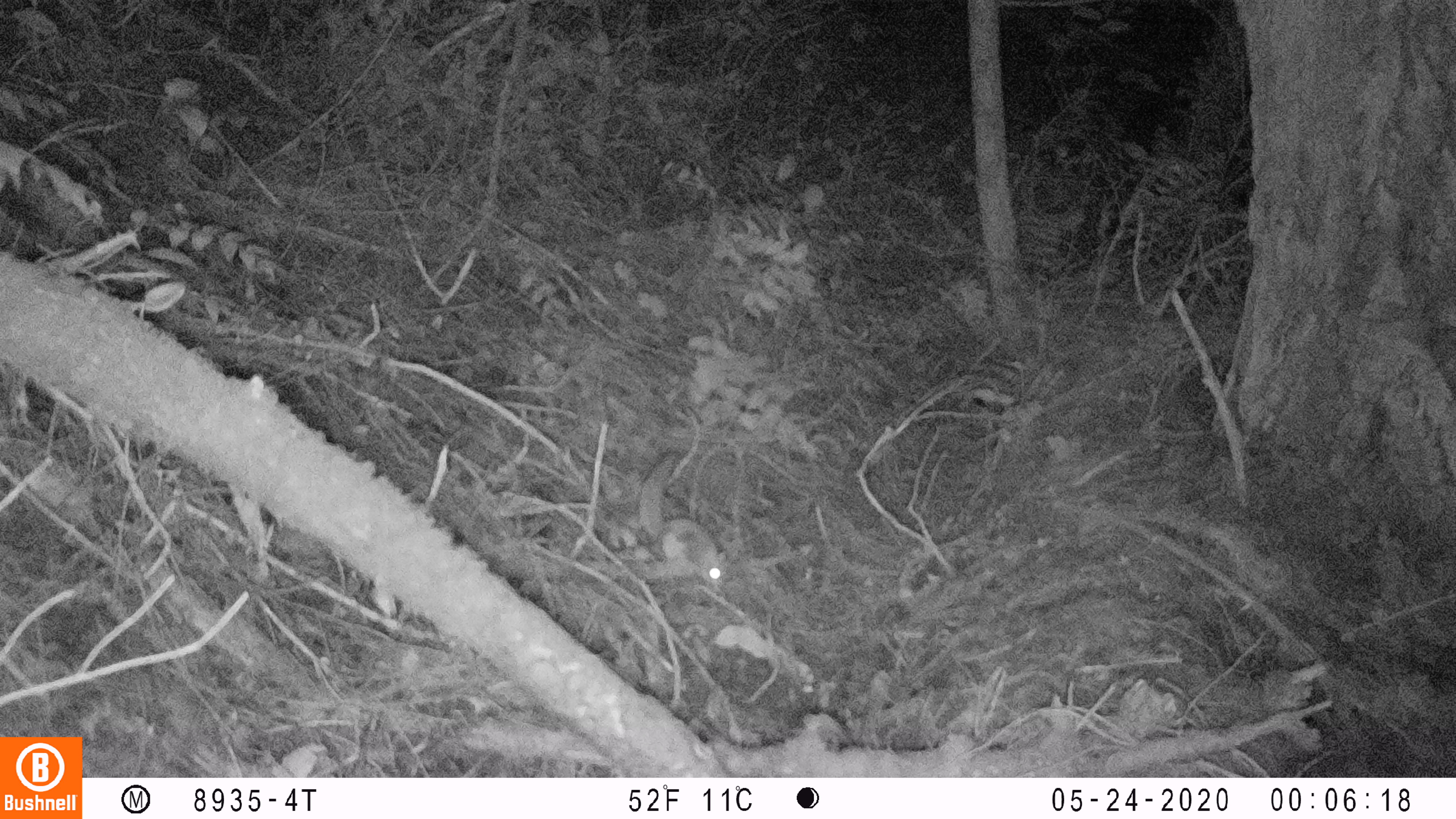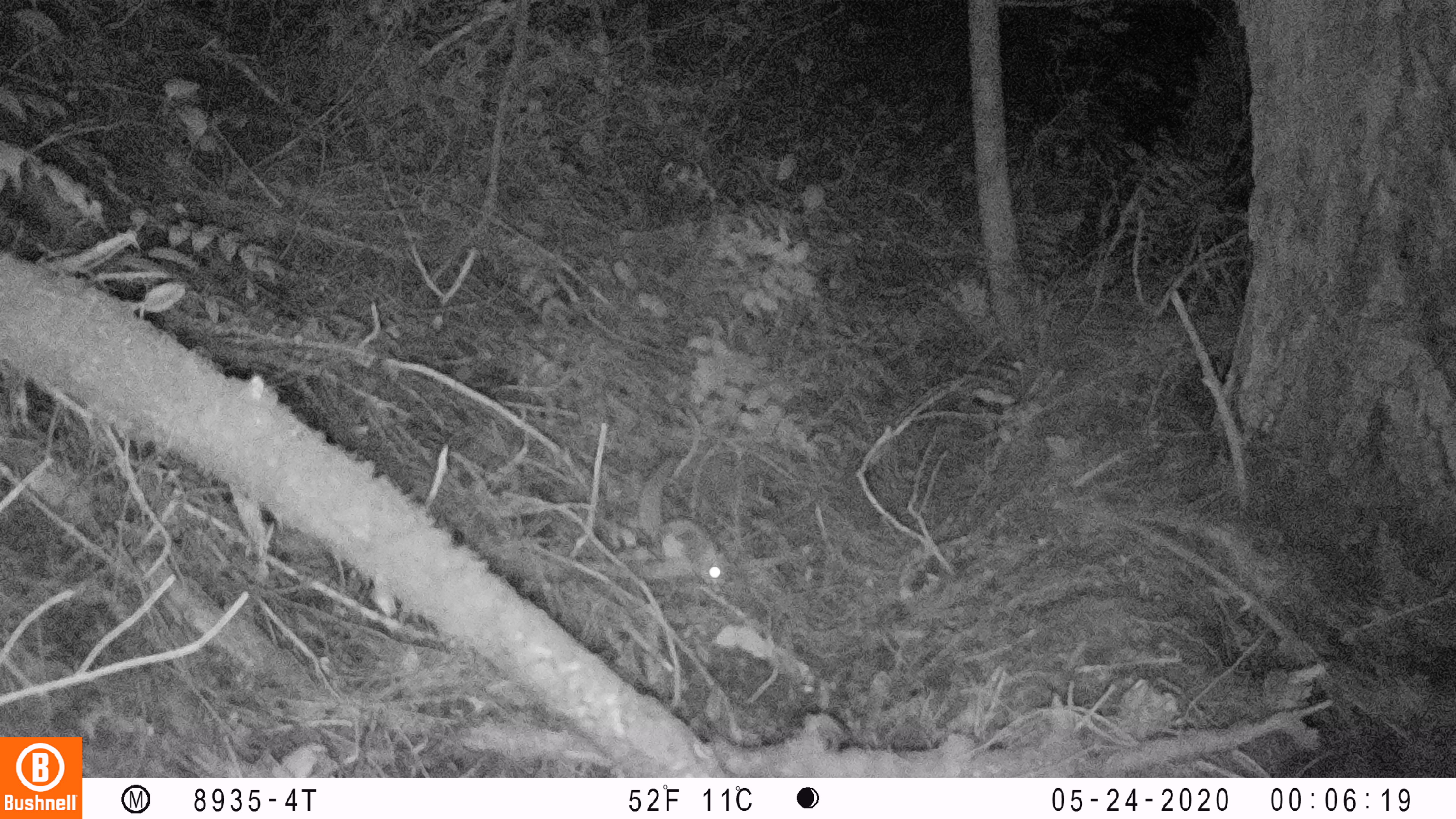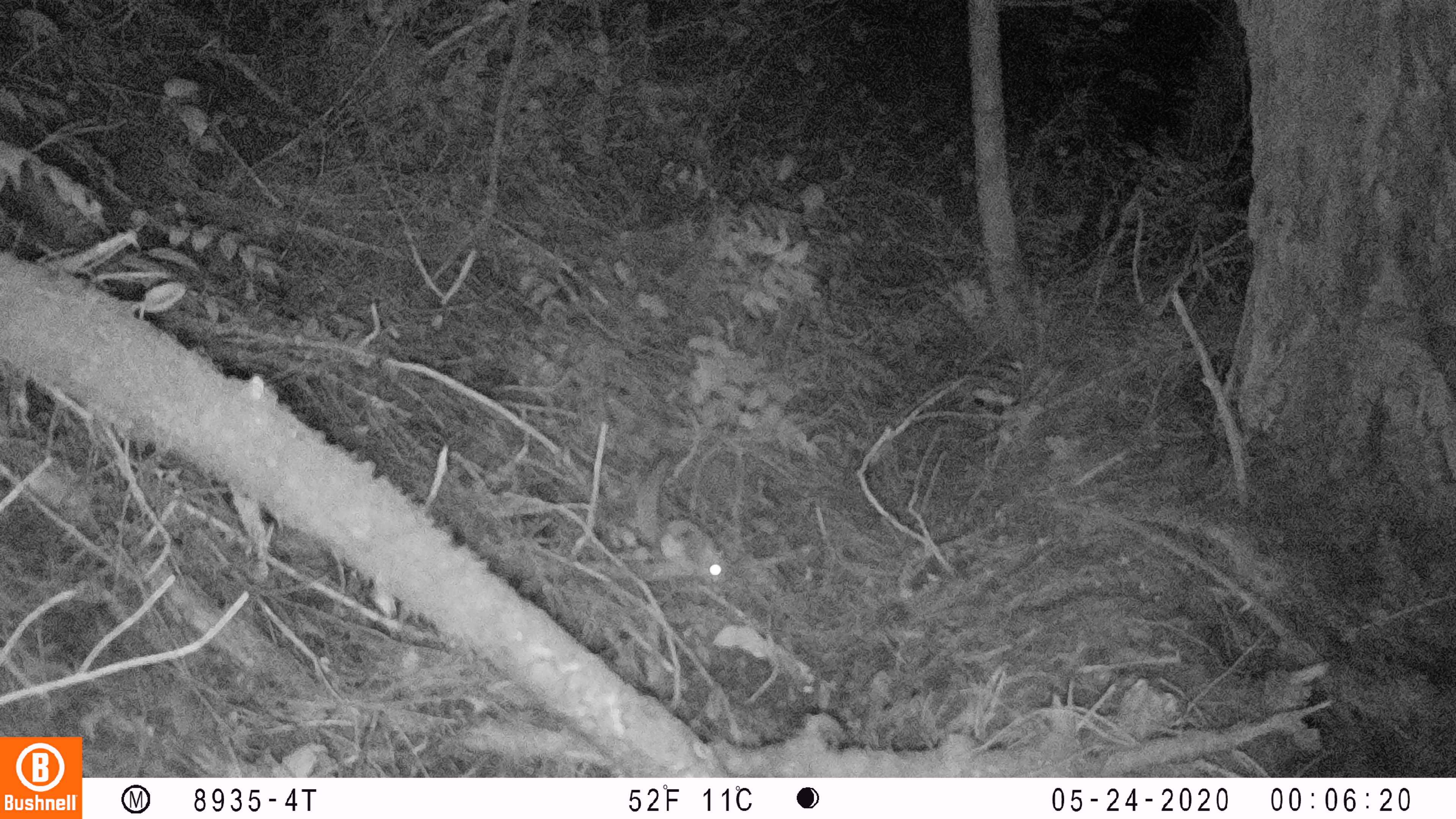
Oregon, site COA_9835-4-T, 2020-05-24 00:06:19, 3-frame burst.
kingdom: Animalia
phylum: Chordata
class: Mammalia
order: Rodentia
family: Sciuridae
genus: Glaucomys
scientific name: Glaucomys oregonensis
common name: humboldt's flying squirrel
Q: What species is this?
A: Humboldt's flying squirrel (Glaucomys oregonensis).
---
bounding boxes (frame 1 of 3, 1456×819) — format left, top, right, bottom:
humboldt's flying squirrel: 630, 439, 733, 600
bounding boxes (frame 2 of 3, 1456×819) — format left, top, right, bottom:
humboldt's flying squirrel: 625, 443, 738, 597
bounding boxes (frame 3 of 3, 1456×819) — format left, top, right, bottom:
humboldt's flying squirrel: 627, 448, 739, 596